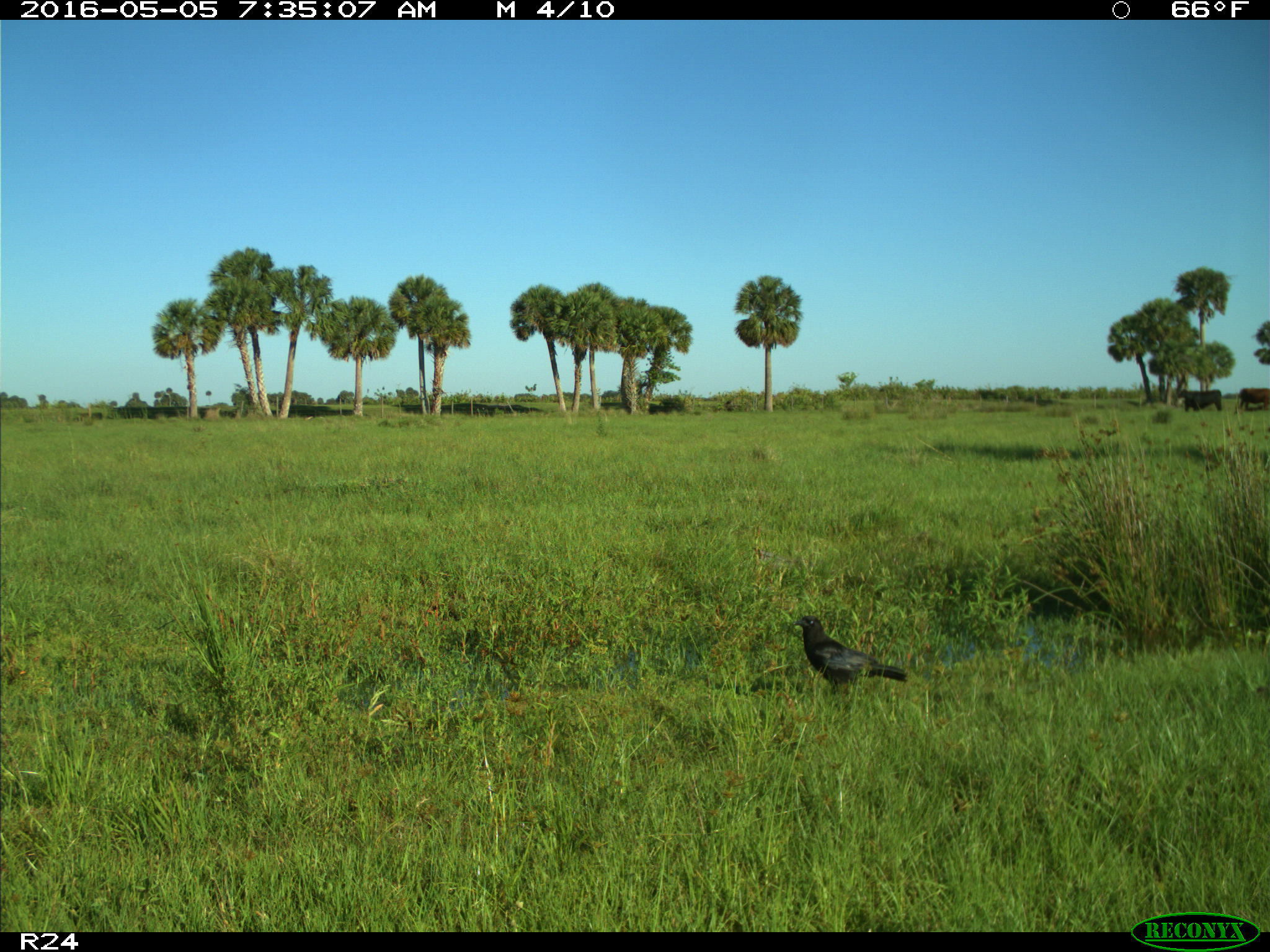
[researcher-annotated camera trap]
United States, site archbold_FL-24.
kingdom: Animalia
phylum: Chordata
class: Aves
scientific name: Aves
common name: birds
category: unidentified bird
Unidentified bird (birds) (Aves).